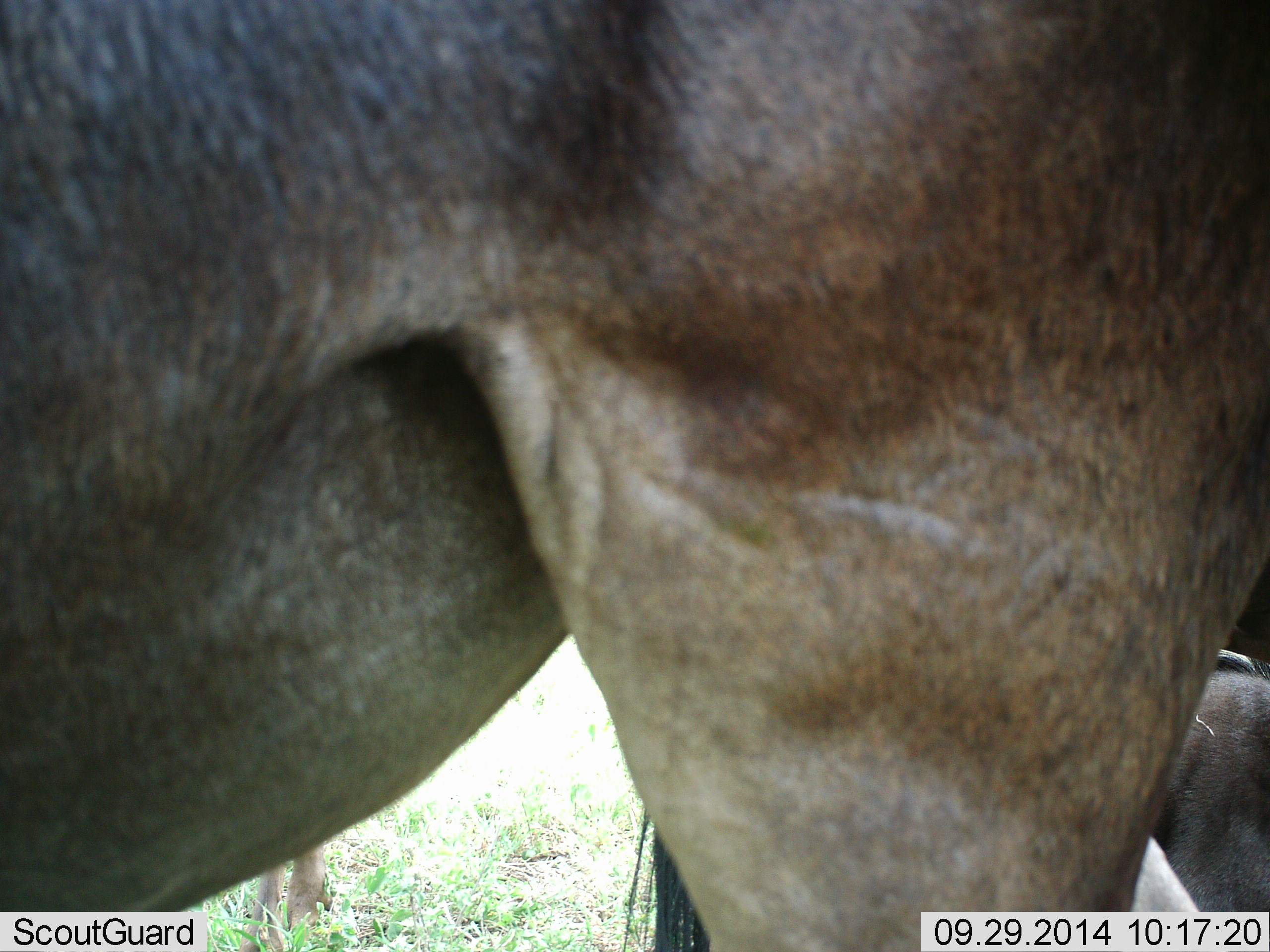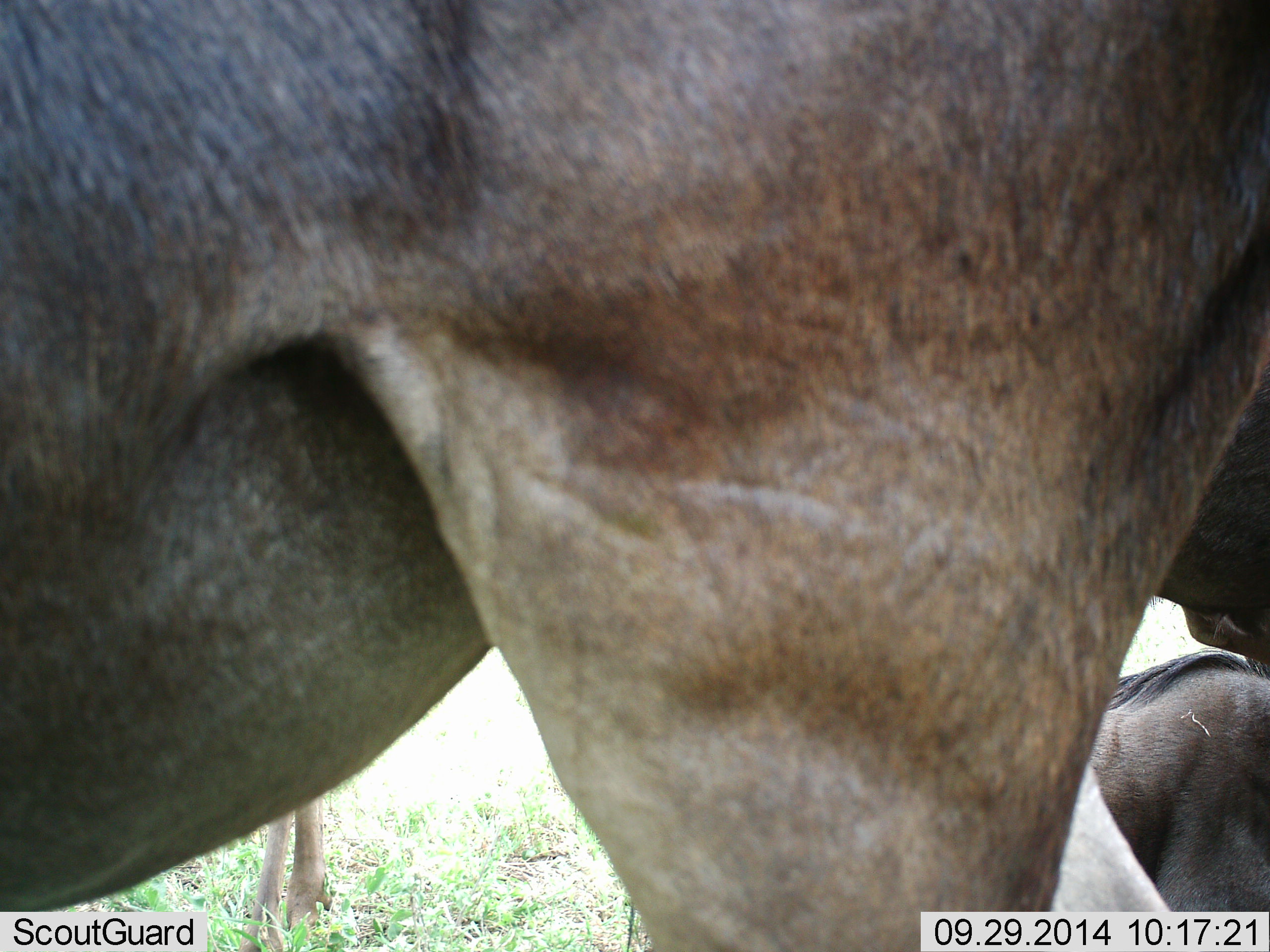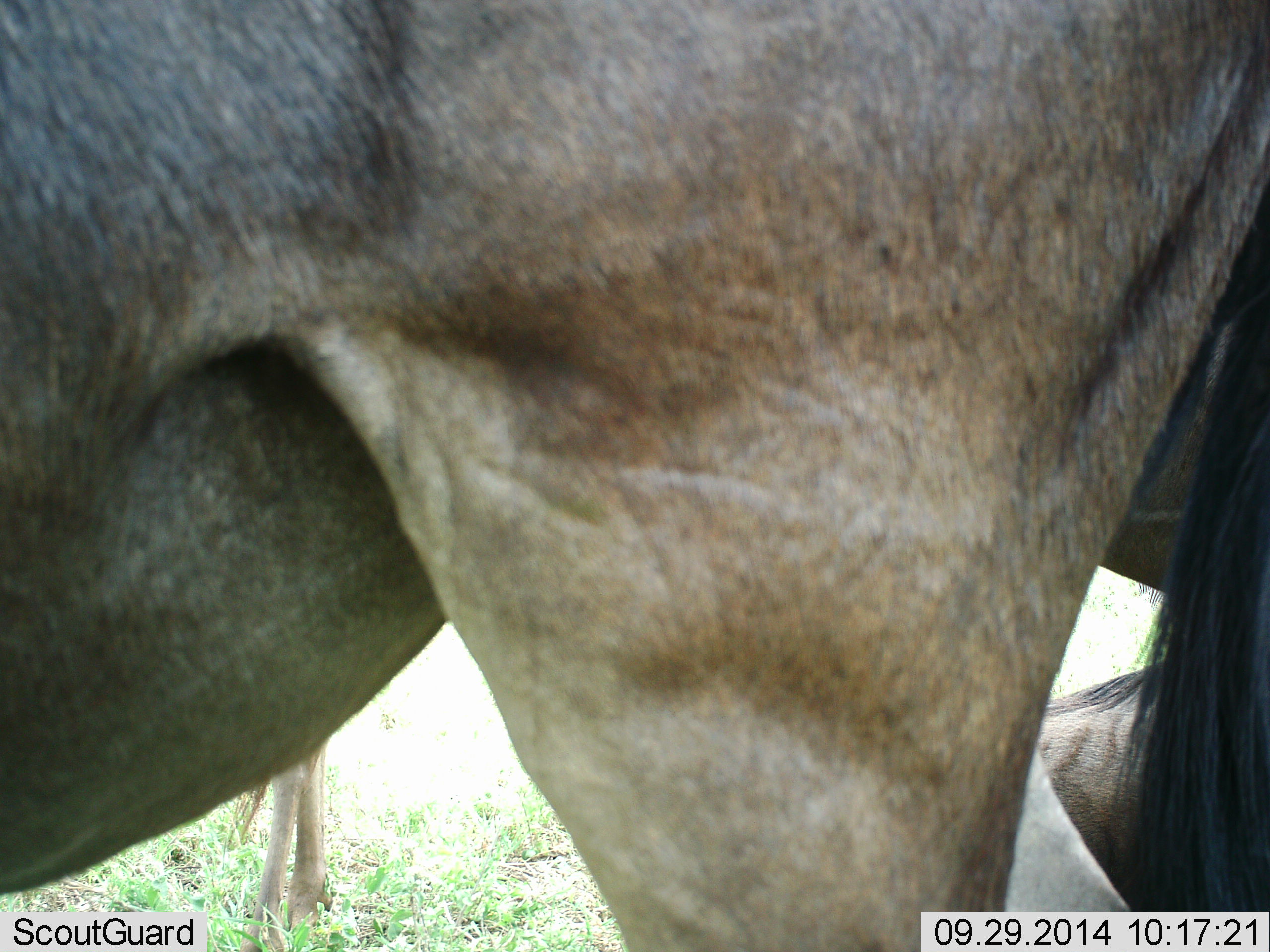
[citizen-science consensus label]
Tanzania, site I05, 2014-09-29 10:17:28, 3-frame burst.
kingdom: Animalia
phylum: Chordata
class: Mammalia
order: Artiodactyla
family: Bovidae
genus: Connochaetes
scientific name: Connochaetes taurinus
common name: blue wildebeest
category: wildebeest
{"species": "wildebeest (blue wildebeest) (Connochaetes taurinus)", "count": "2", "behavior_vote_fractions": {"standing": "90%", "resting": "30%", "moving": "20%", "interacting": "0%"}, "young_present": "0%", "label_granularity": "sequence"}